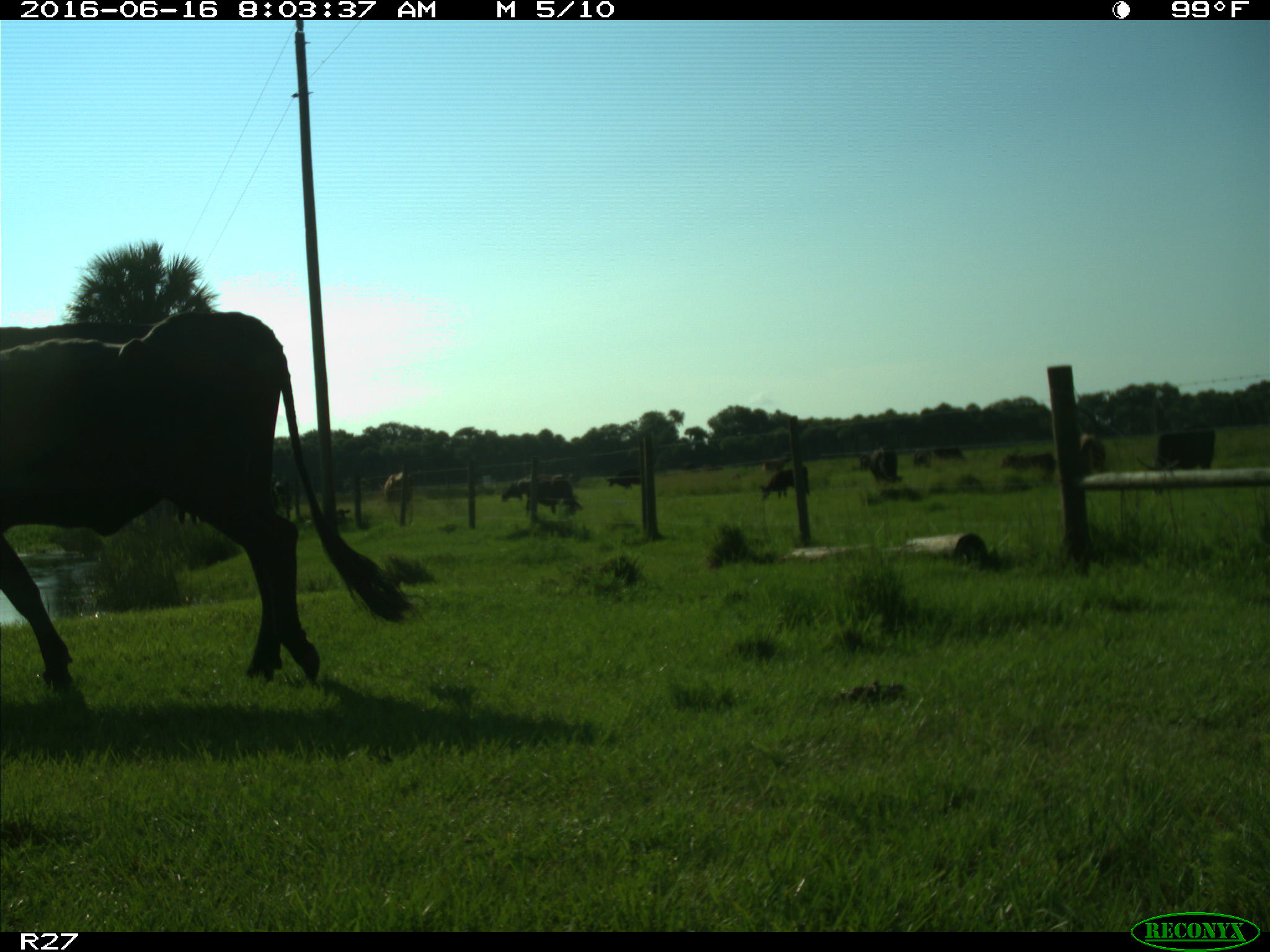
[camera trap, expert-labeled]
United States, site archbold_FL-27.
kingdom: Animalia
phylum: Chordata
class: Mammalia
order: Artiodactyla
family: Bovidae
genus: Bos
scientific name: Bos taurus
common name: domestic cow